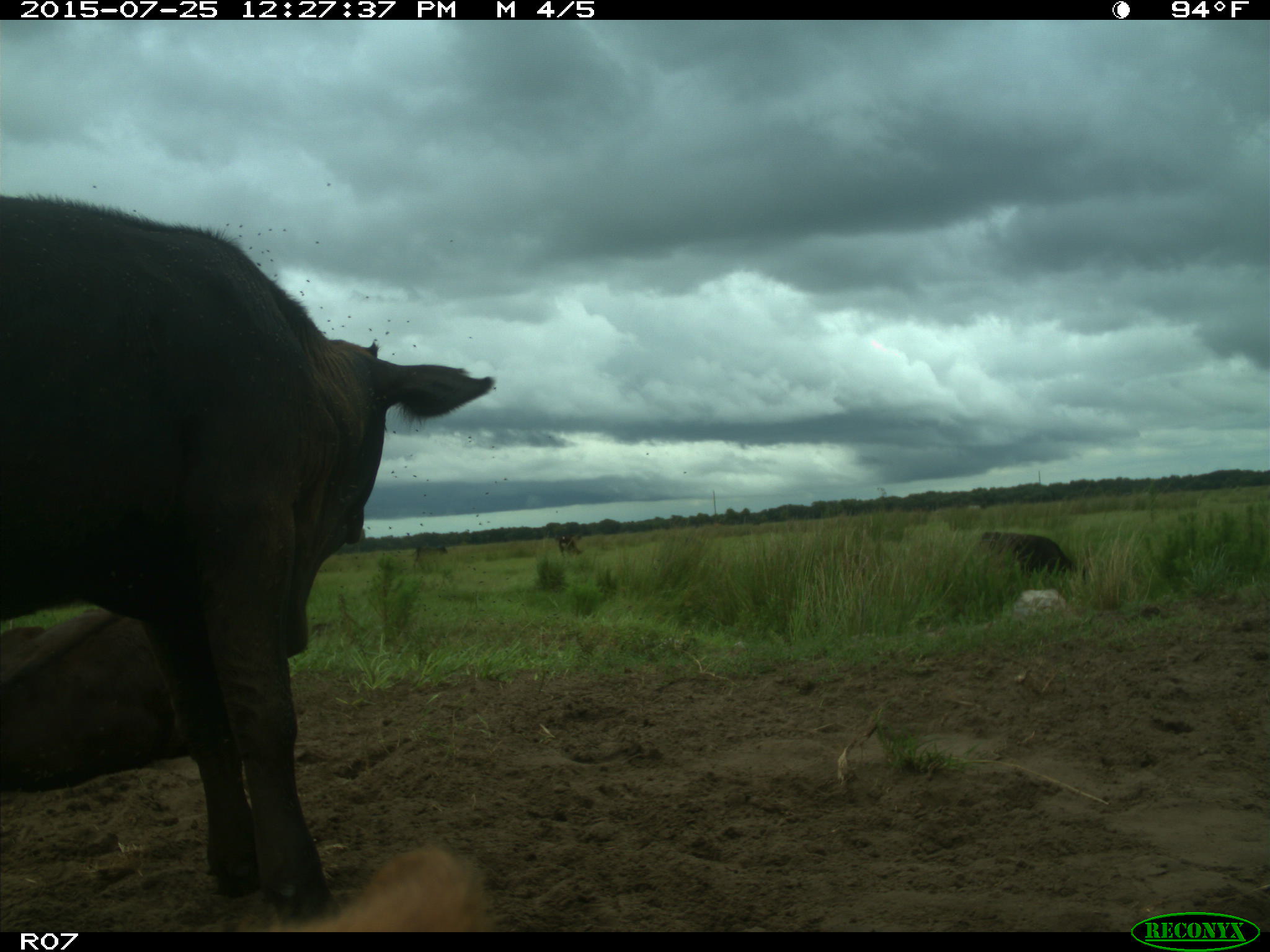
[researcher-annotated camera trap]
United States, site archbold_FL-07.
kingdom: Animalia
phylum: Chordata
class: Mammalia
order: Artiodactyla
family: Bovidae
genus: Bos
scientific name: Bos taurus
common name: domestic cow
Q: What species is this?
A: Bos taurus (domestic cow).